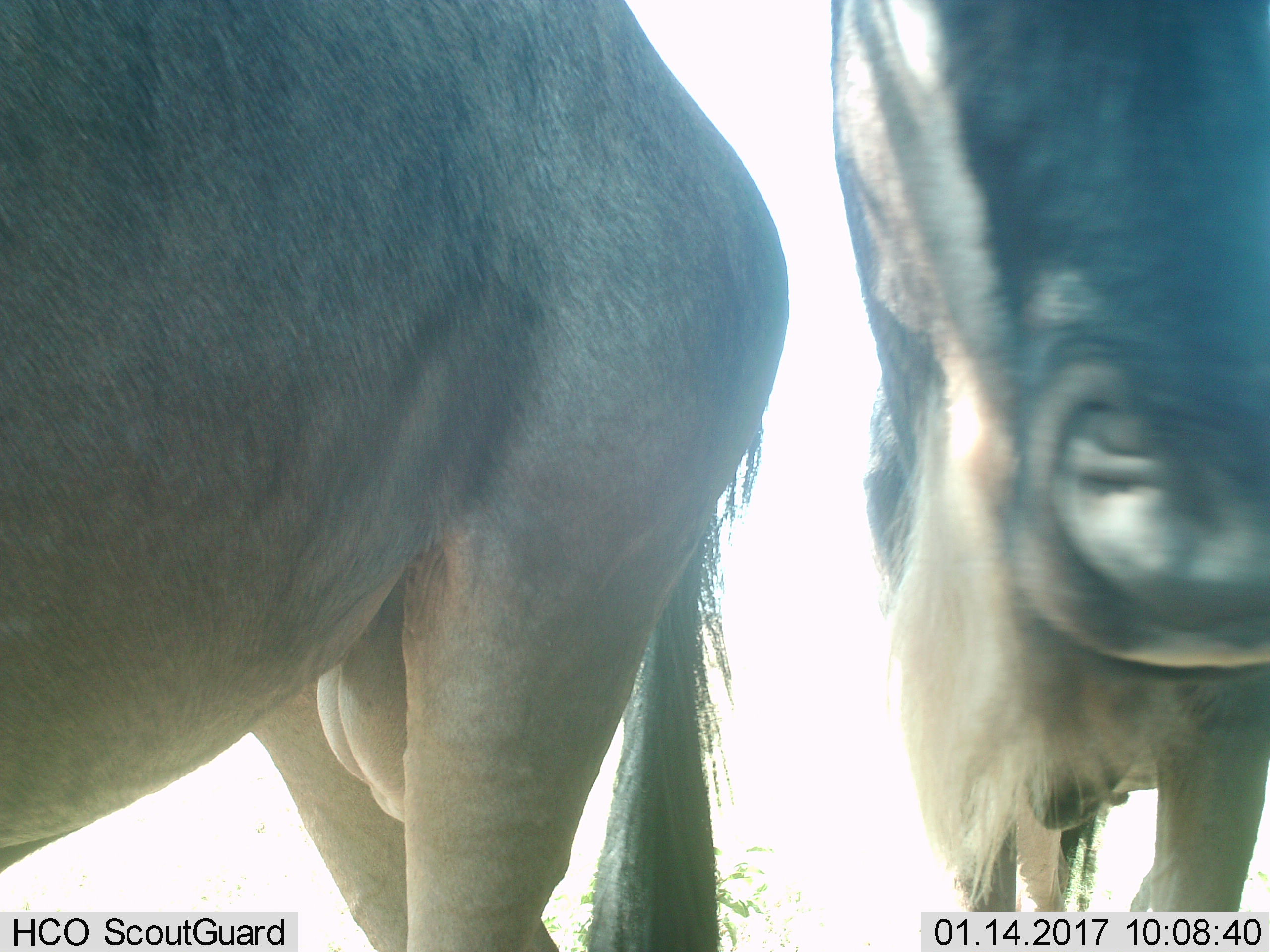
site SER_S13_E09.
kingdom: Animalia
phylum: Chordata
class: Mammalia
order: Artiodactyla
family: Bovidae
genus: Connochaetes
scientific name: Connochaetes taurinus taurinus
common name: blue wildebeest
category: wildebeestblue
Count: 2.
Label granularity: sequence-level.